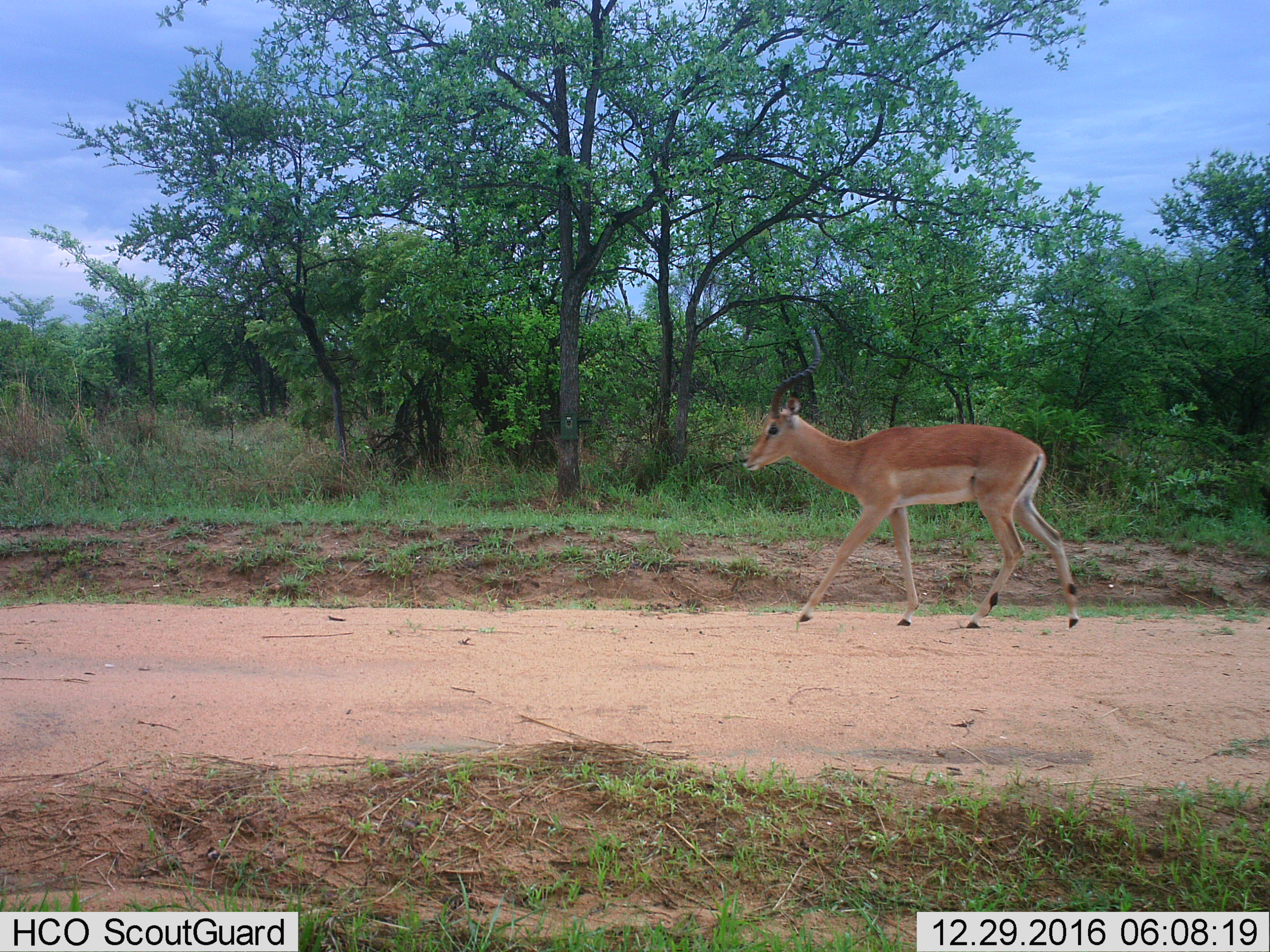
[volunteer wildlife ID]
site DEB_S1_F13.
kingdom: Animalia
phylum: Chordata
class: Mammalia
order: Artiodactyla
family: Bovidae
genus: Aepyceros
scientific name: Aepyceros melampus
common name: impala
Impala (Aepyceros melampus), count 1. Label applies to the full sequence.